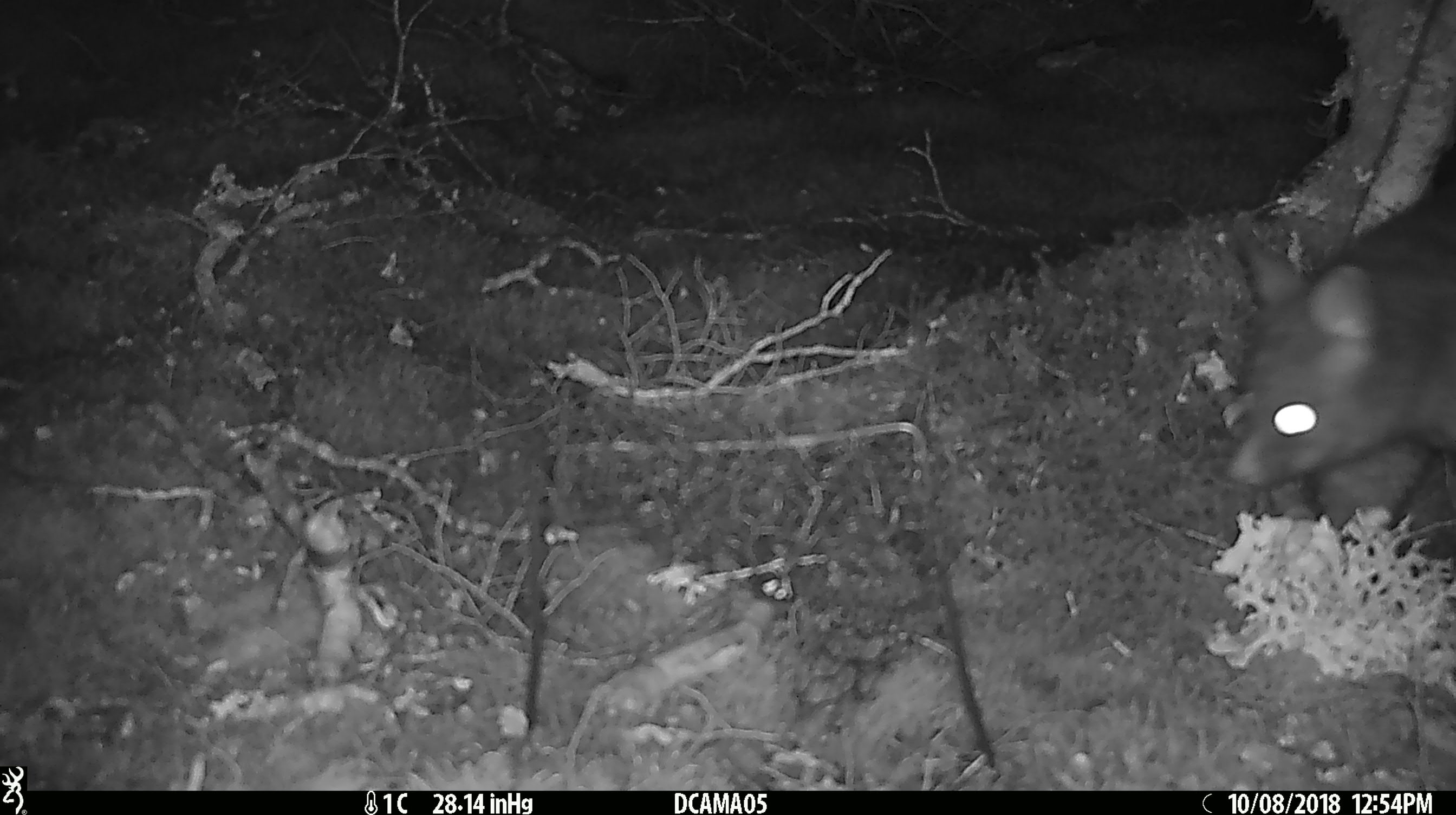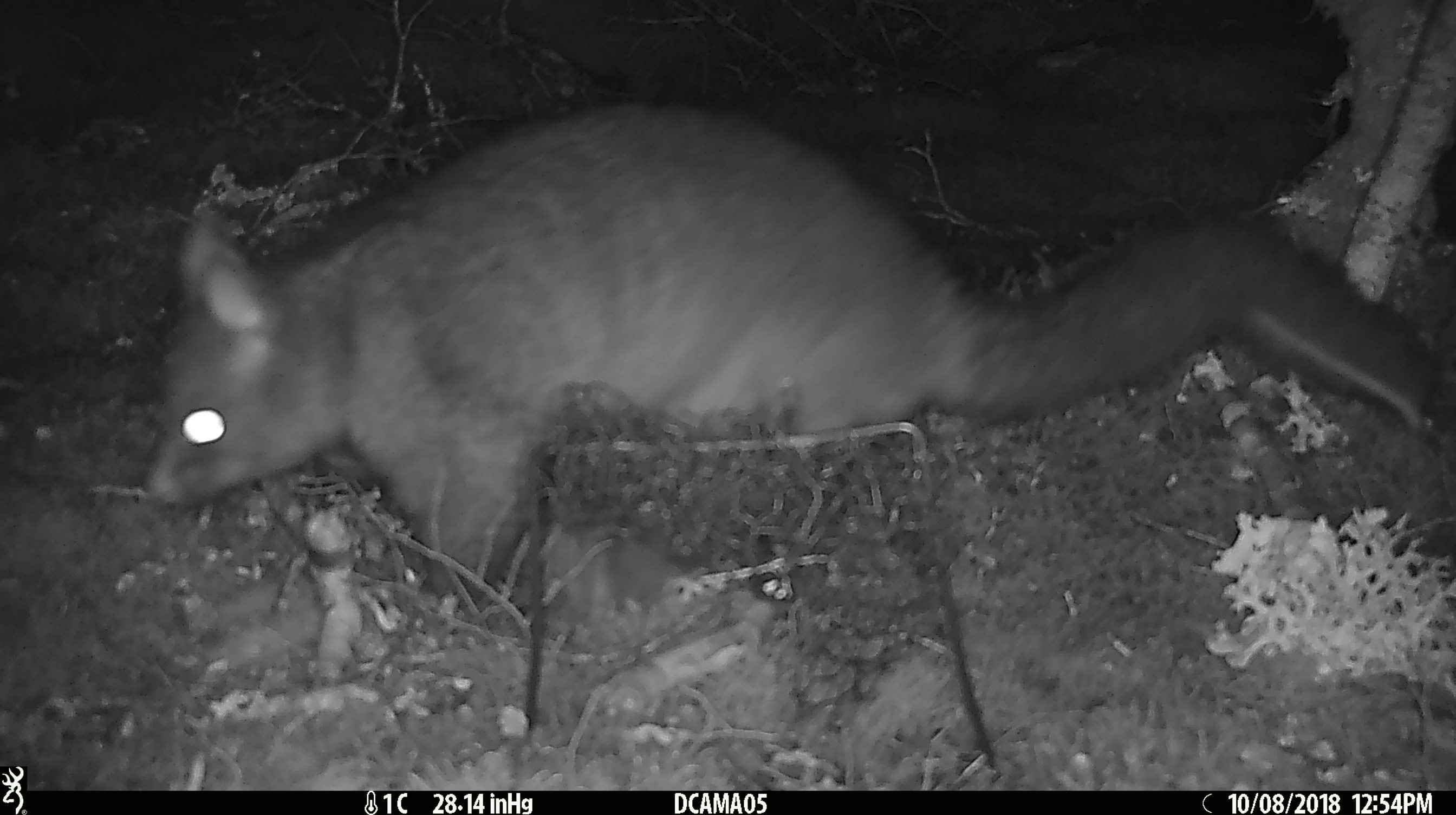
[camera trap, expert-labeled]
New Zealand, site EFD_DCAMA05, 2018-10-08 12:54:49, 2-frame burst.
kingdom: Animalia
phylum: Chordata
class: Mammalia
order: Diprotodontia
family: Phalangeridae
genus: Trichosurus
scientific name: Trichosurus vulpecula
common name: common brushtail possum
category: possum